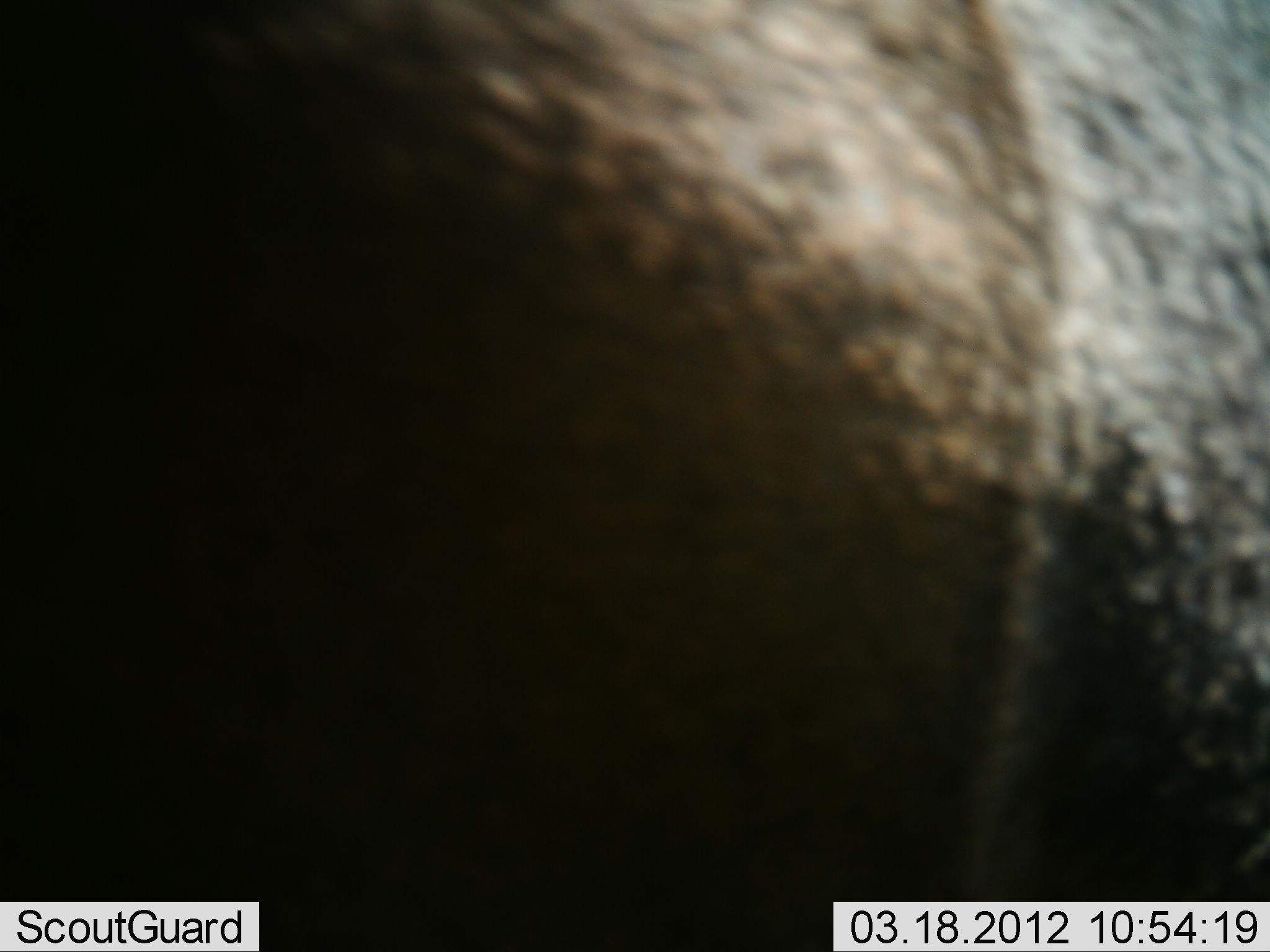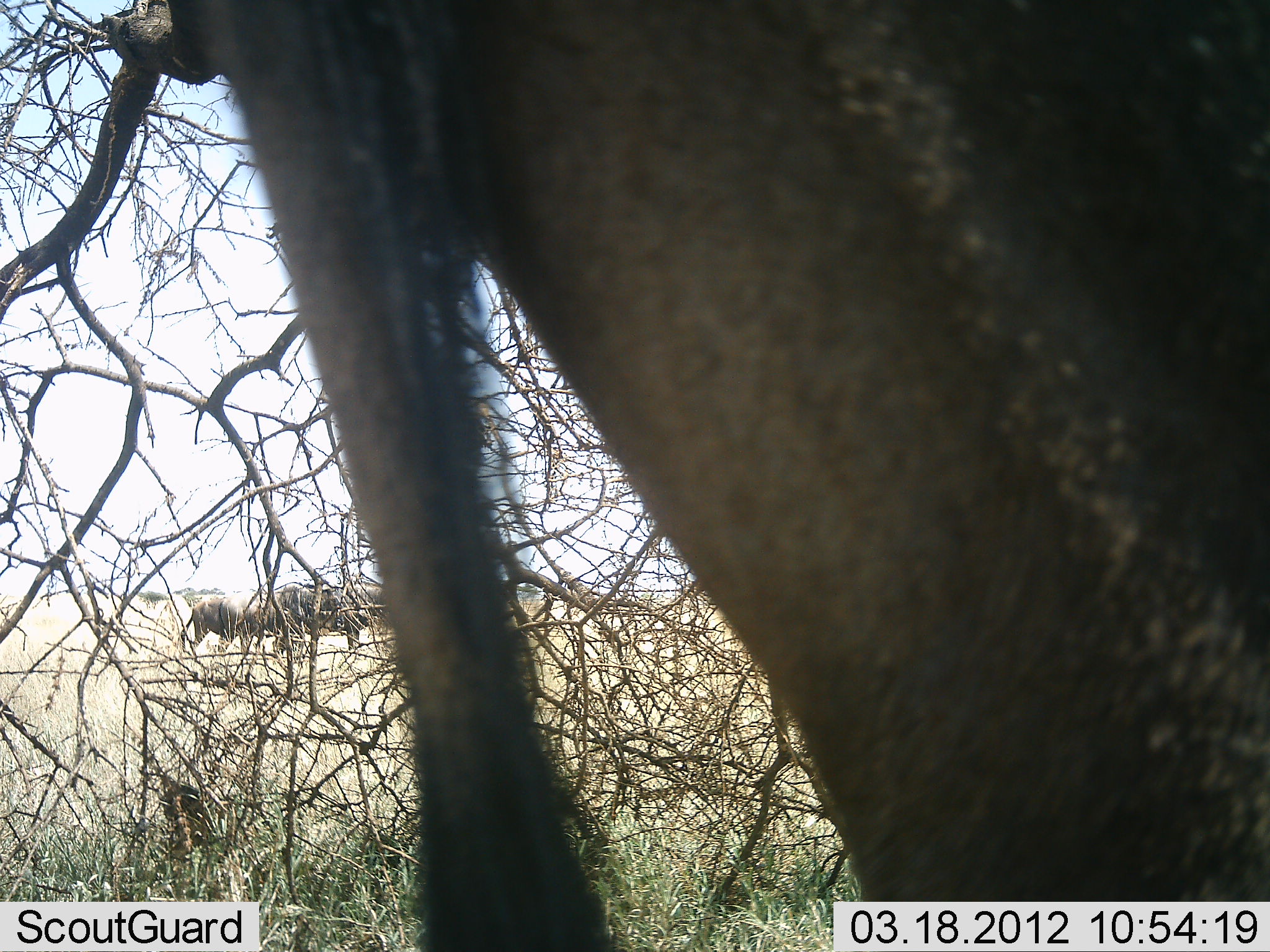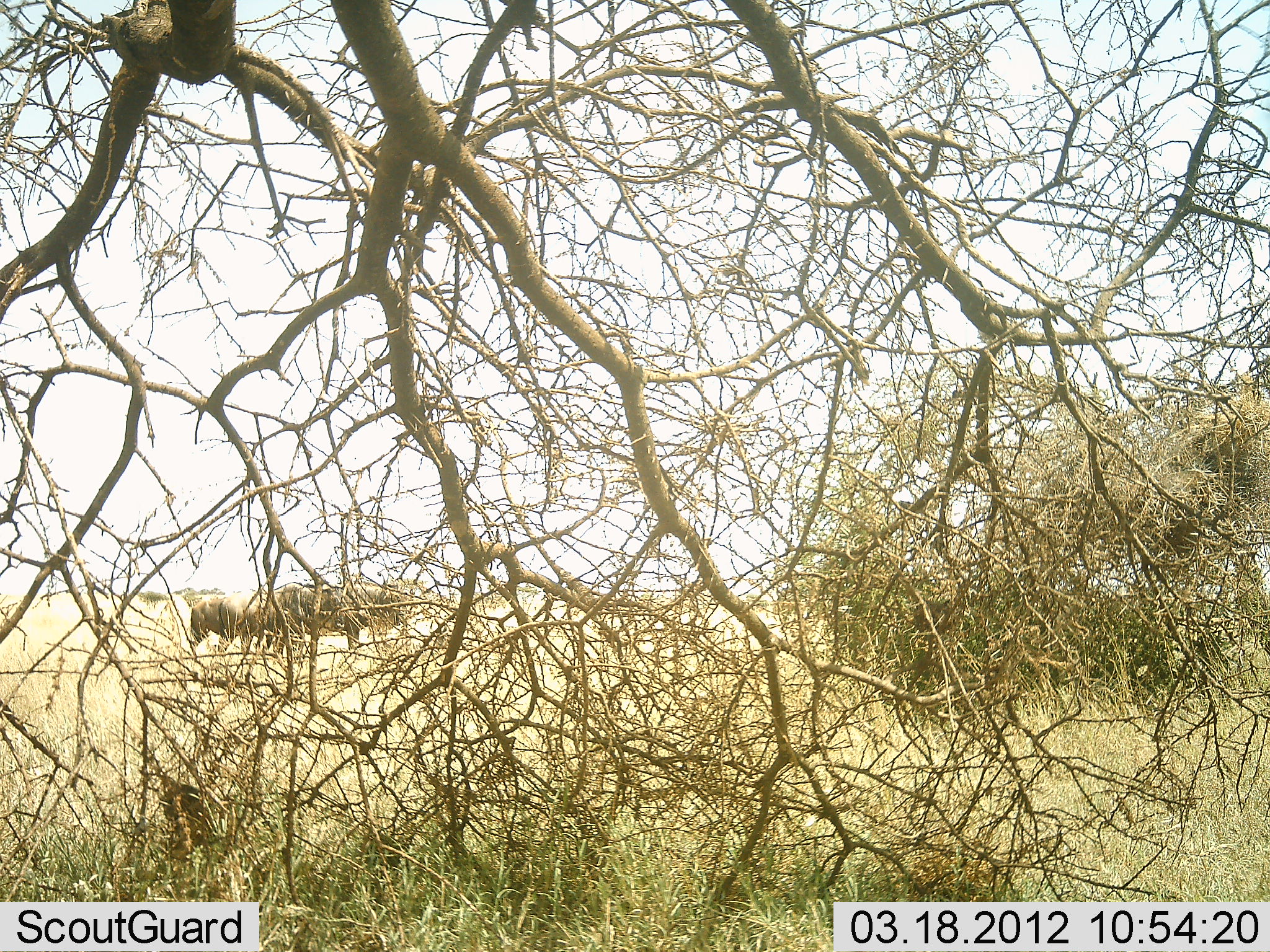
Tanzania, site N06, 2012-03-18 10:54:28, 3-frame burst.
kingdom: Animalia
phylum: Chordata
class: Mammalia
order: Artiodactyla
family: Bovidae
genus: Connochaetes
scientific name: Connochaetes taurinus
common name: blue wildebeest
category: wildebeest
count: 3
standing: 79%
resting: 0%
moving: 79%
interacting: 0%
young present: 0%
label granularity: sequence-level